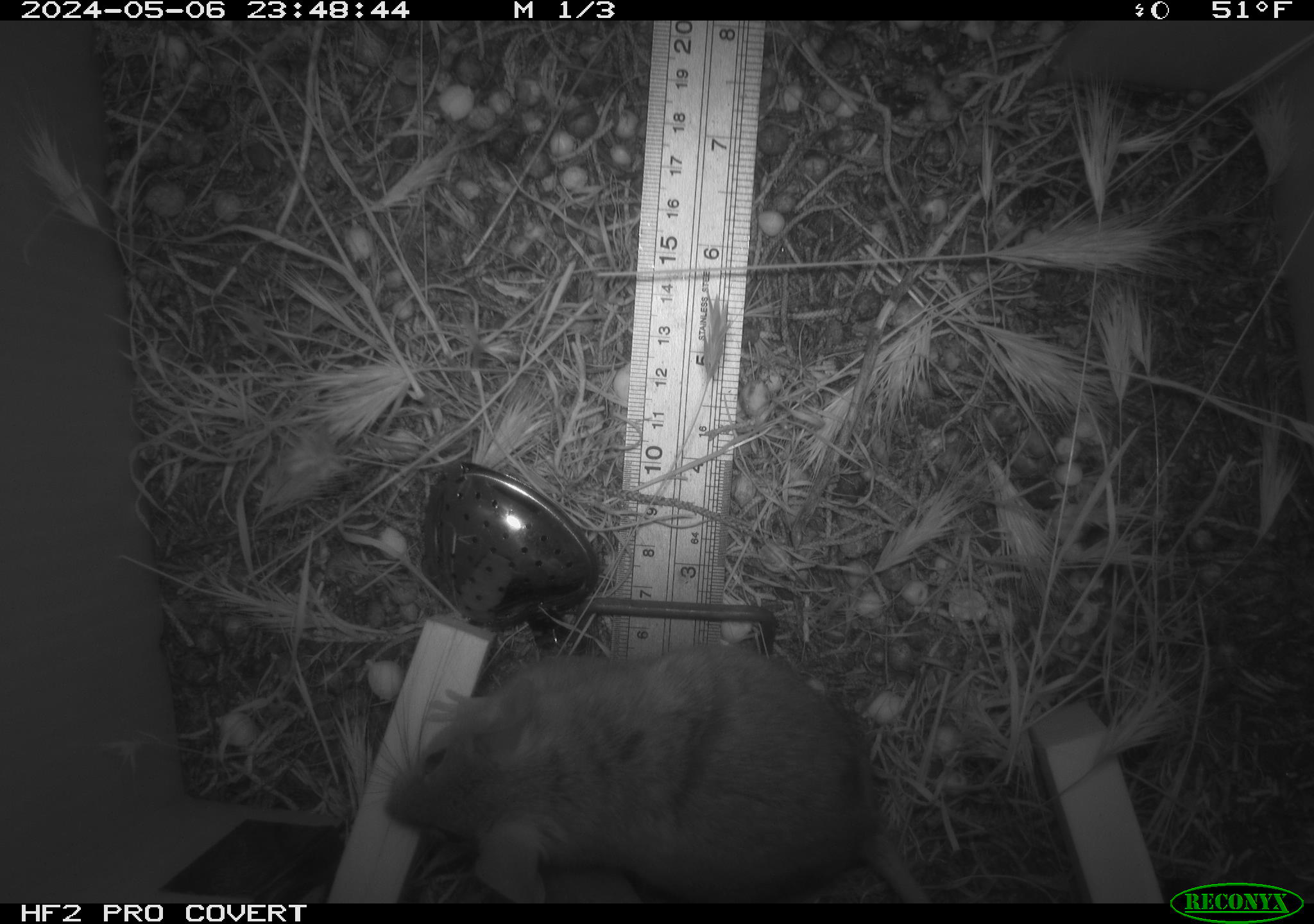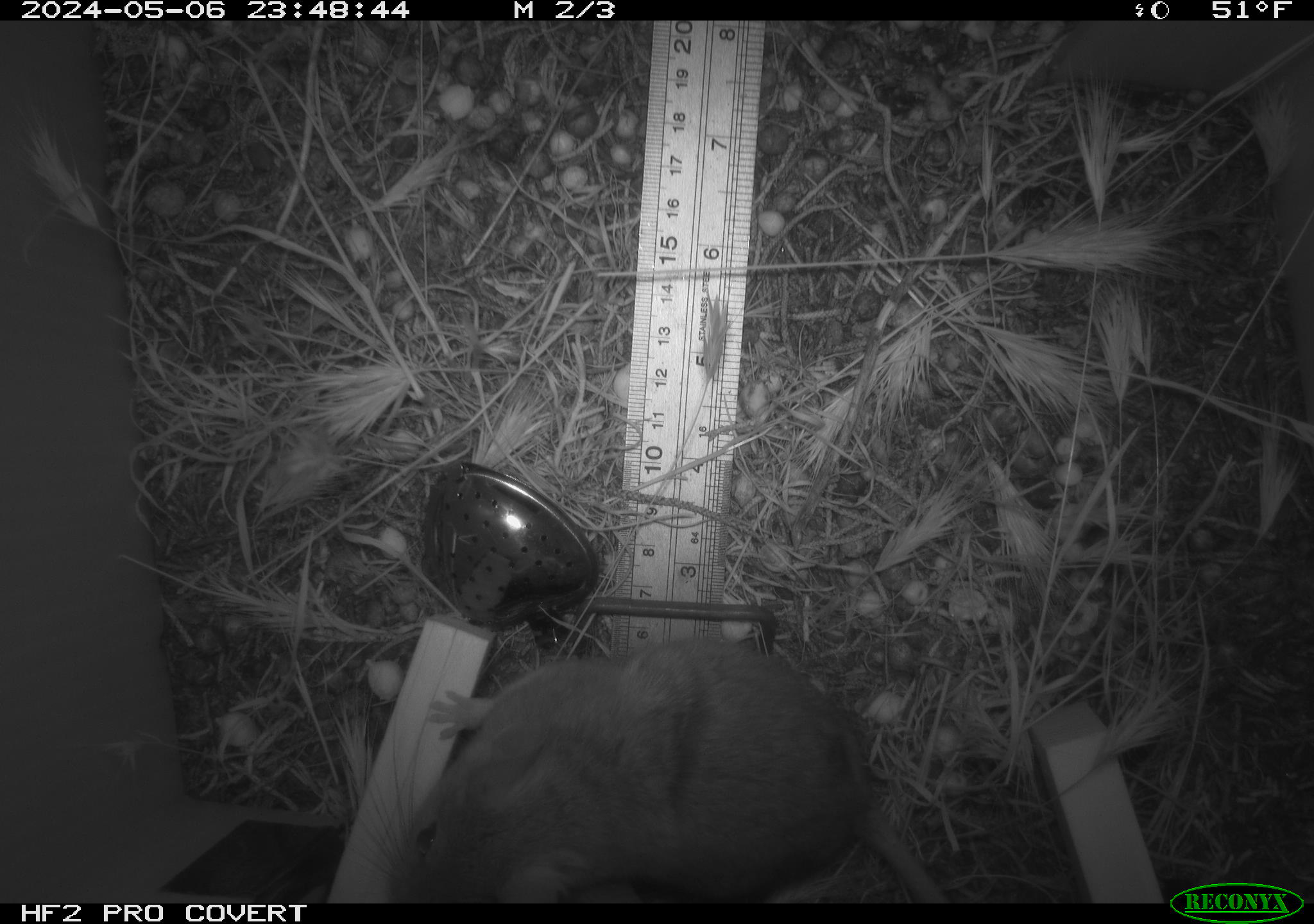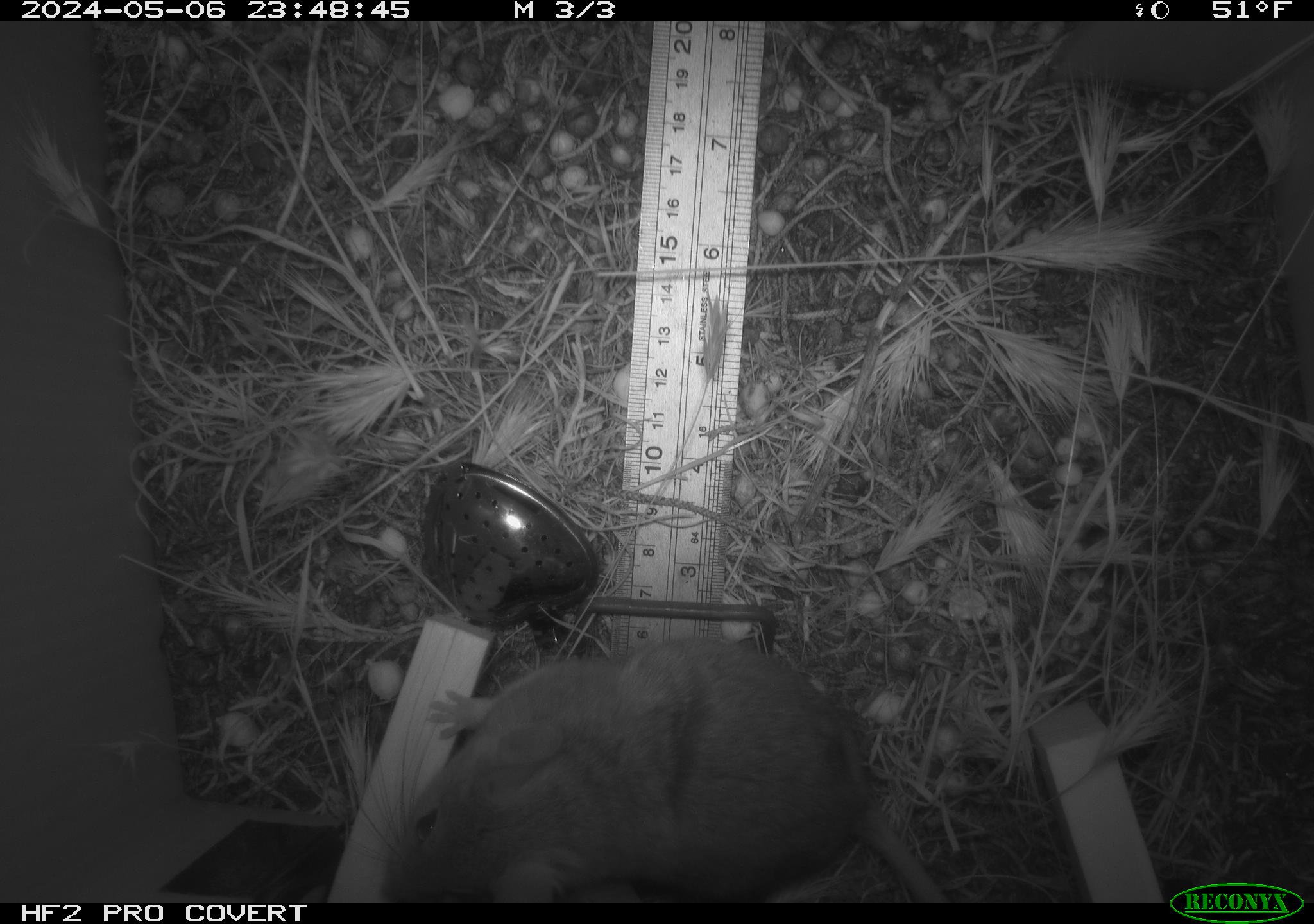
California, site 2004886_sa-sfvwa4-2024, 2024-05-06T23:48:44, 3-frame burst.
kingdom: Animalia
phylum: Chordata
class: Mammalia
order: Rodentia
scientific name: Rodentia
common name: mouse species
Mouse species (Rodentia).